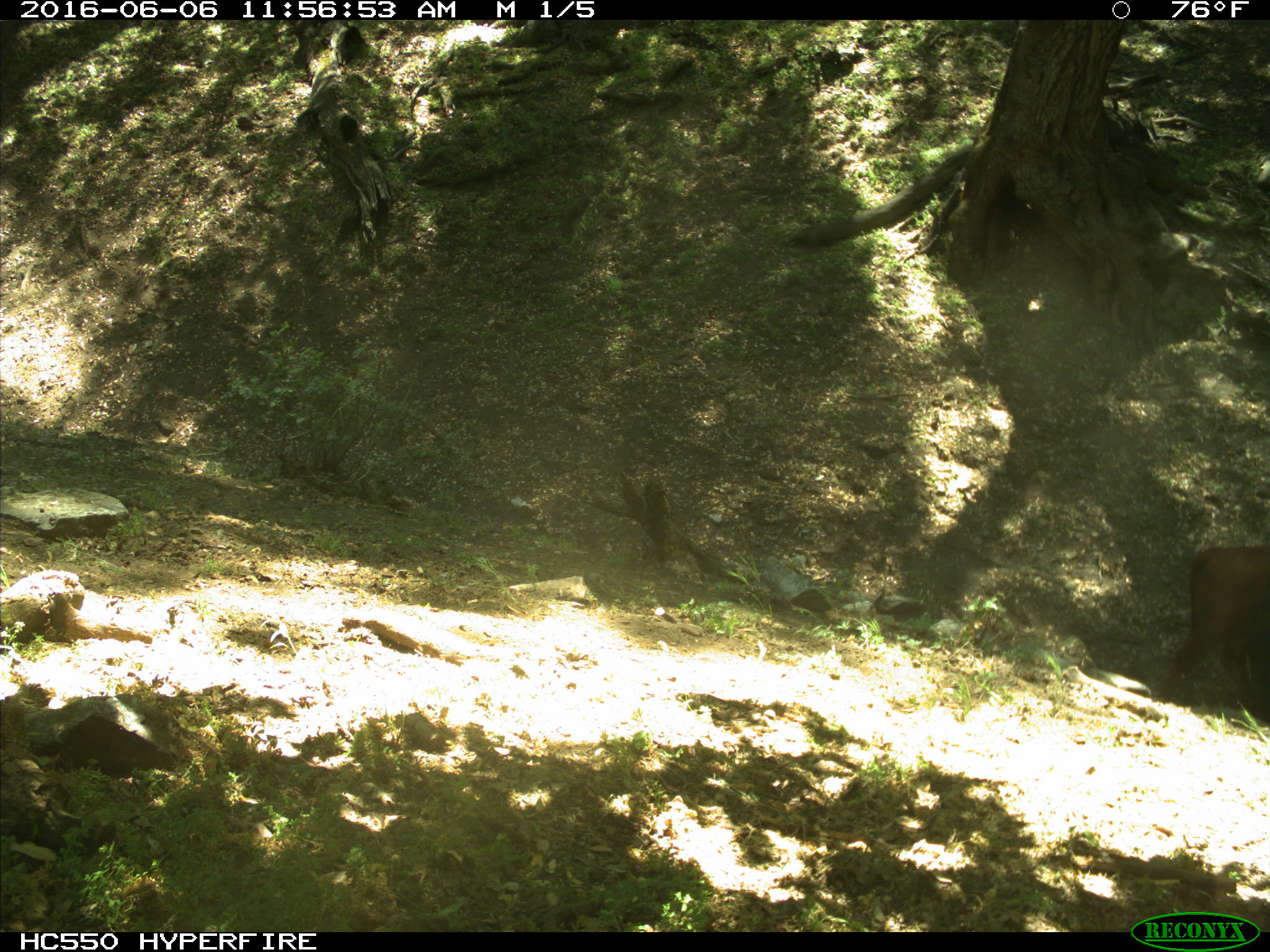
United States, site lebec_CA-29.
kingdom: Animalia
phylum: Chordata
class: Mammalia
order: Artiodactyla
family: Bovidae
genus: Bos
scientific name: Bos taurus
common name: domestic cow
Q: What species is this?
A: Bos taurus (domestic cow).